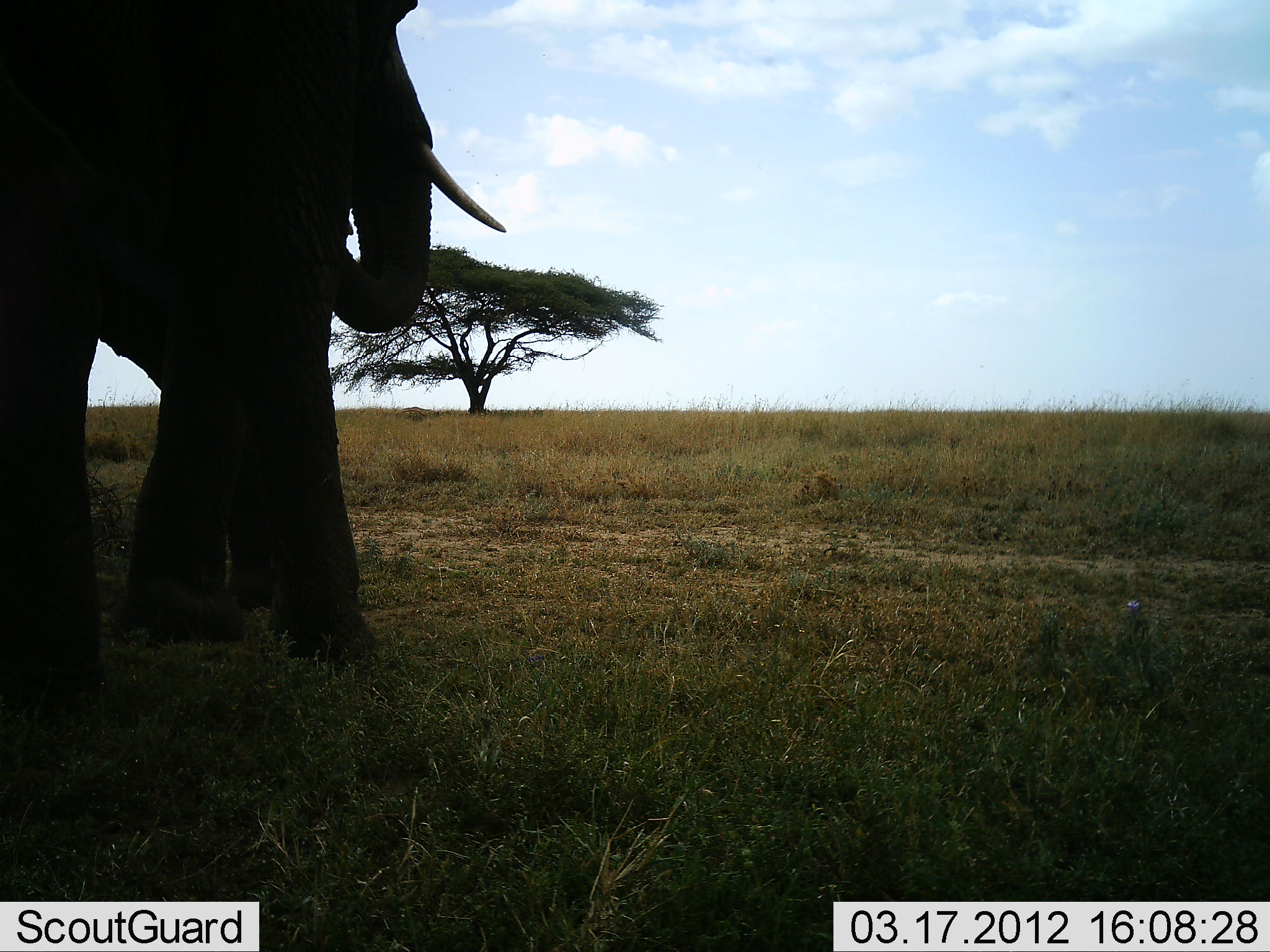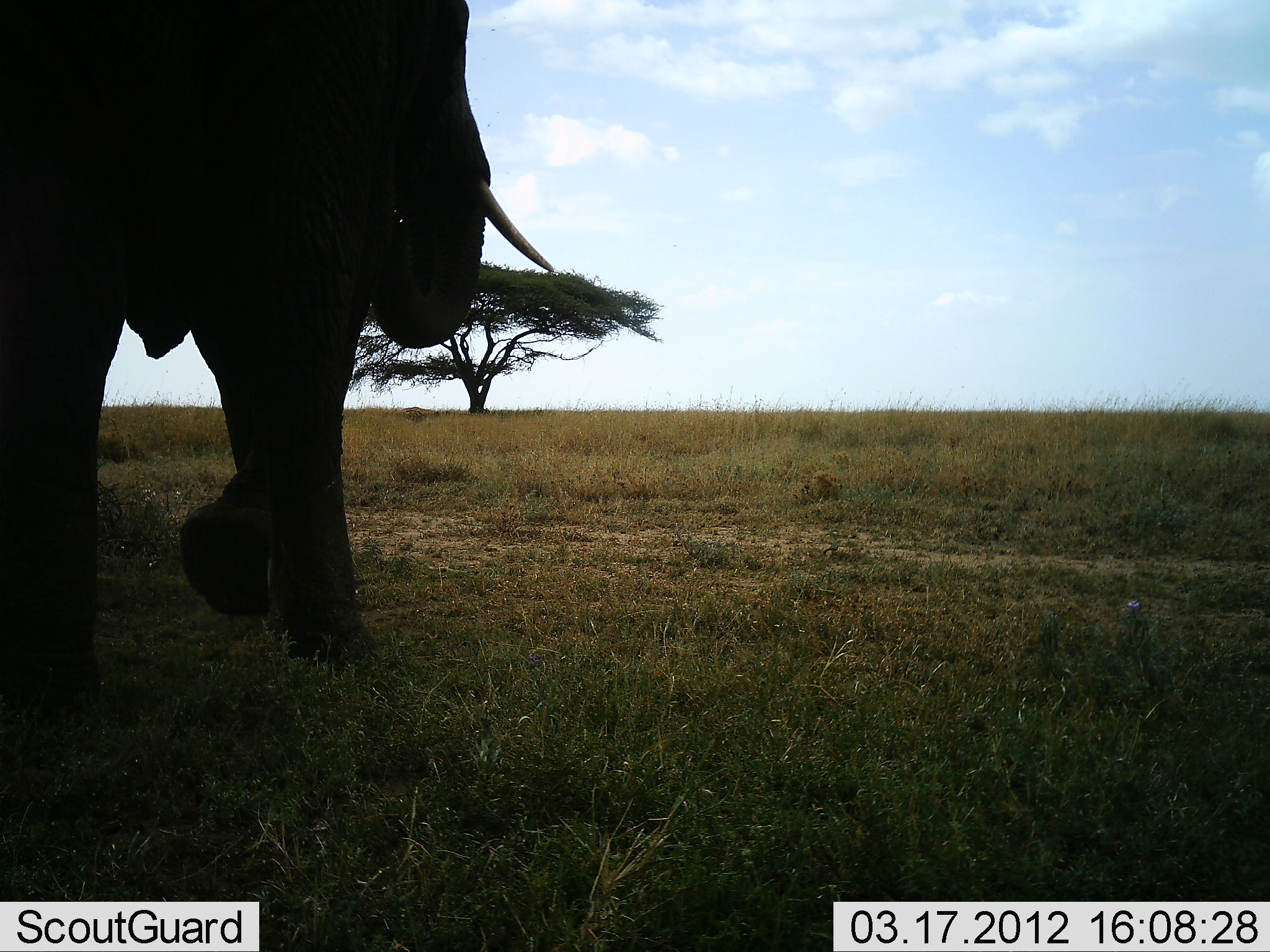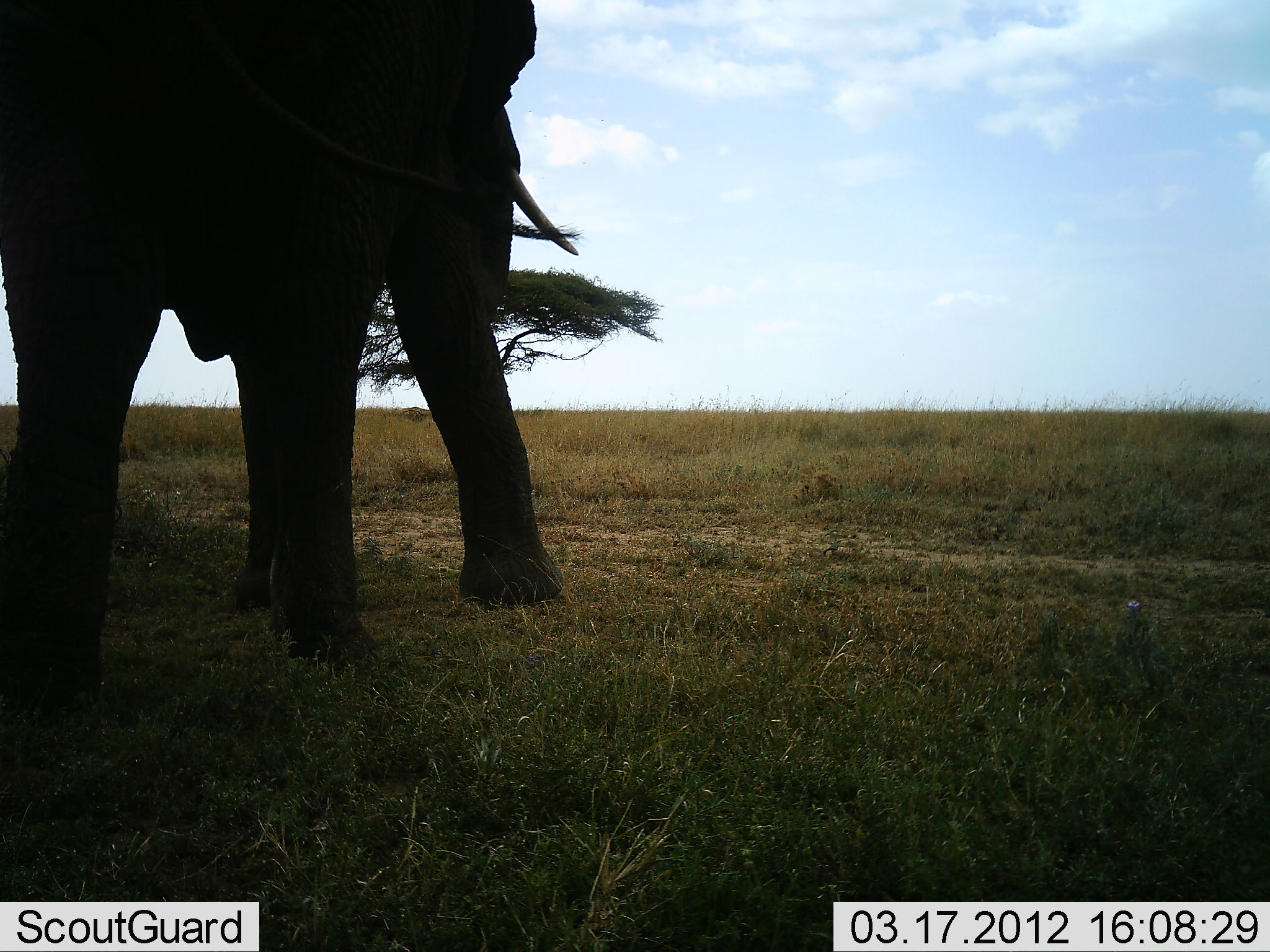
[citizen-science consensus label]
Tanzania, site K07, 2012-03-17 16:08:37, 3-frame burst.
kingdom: Animalia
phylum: Chordata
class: Mammalia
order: Proboscidea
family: Elephantidae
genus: Loxodonta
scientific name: Loxodonta africana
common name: african bush elephant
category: elephant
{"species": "elephant (african bush elephant) (Loxodonta africana)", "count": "1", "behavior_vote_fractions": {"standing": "0%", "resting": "0%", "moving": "95%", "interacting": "0%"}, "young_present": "0%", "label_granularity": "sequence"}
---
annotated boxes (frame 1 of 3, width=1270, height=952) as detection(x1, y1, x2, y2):
animal: detection(0, 0, 505, 719)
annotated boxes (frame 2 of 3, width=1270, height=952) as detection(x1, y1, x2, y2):
animal: detection(0, 1, 557, 718)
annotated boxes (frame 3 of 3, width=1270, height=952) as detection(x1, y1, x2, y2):
animal: detection(0, 0, 580, 713)